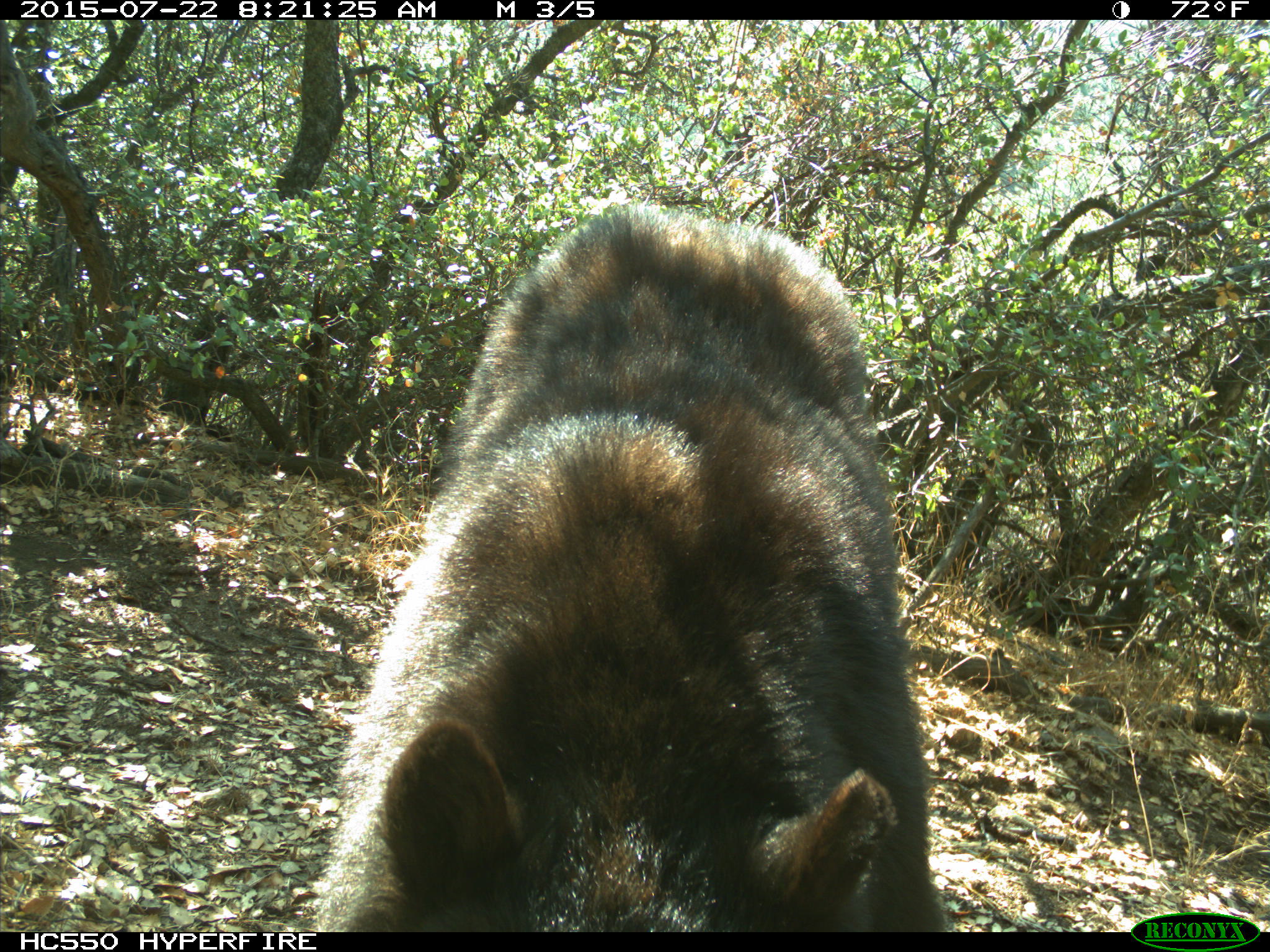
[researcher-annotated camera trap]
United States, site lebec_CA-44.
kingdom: Animalia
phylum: Chordata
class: Mammalia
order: Carnivora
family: Ursidae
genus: Ursus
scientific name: Ursus americanus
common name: american black bear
Ursus americanus (american black bear).